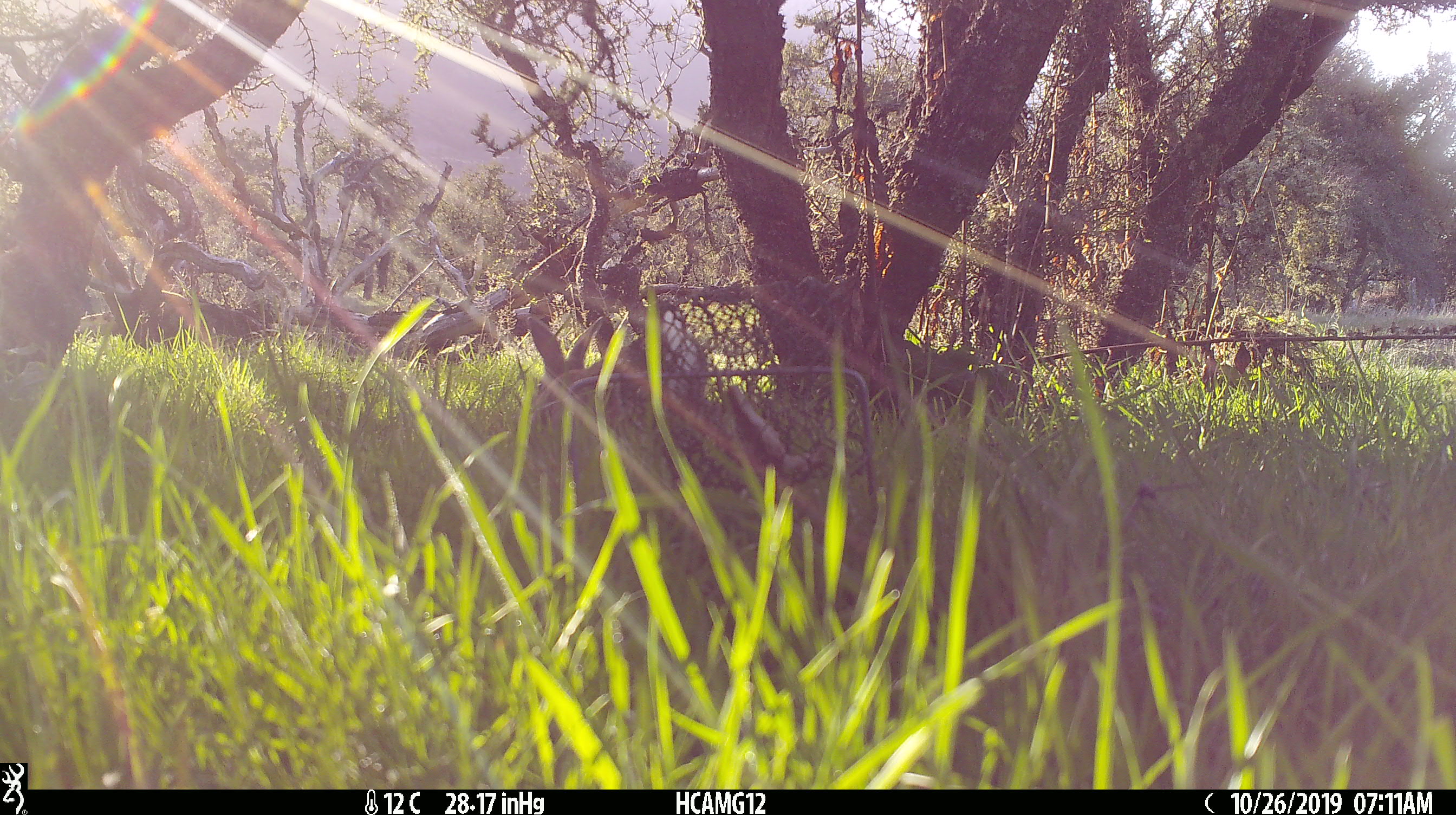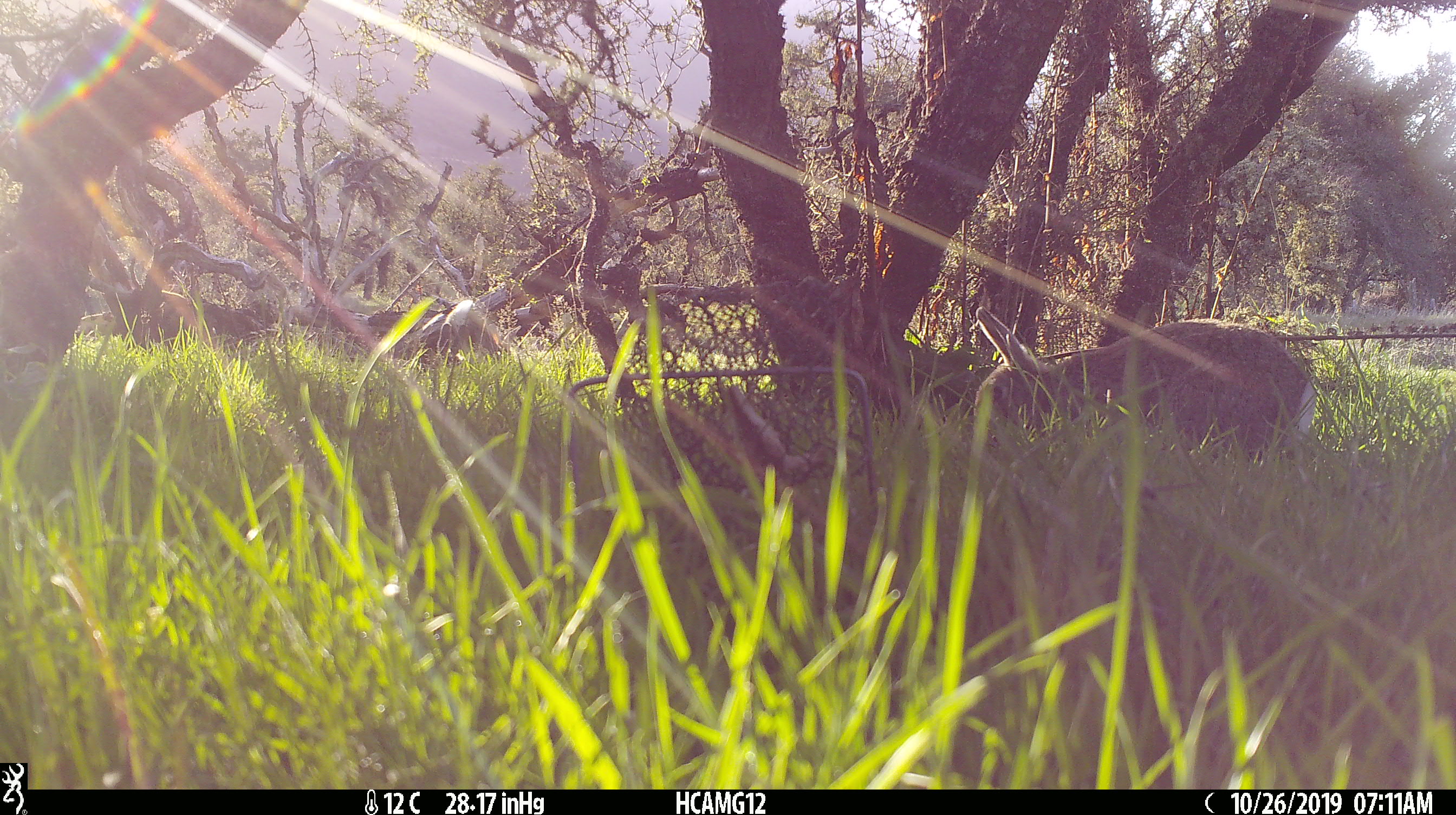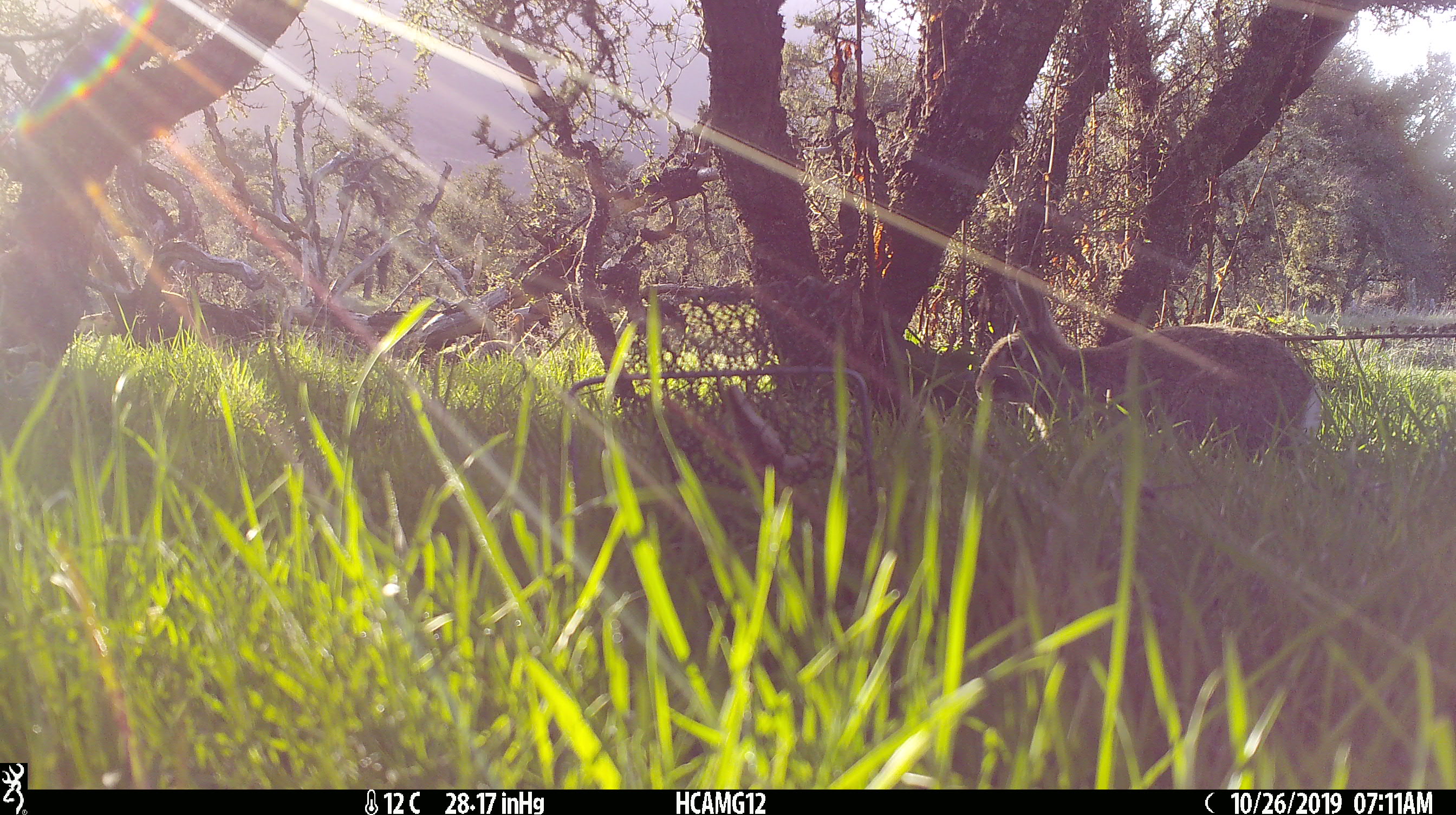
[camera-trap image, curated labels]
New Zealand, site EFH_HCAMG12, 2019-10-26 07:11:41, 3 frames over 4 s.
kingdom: Animalia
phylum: Chordata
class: Mammalia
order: Lagomorpha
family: Leporidae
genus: Oryctolagus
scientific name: Oryctolagus cuniculus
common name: european rabbit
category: rabbit